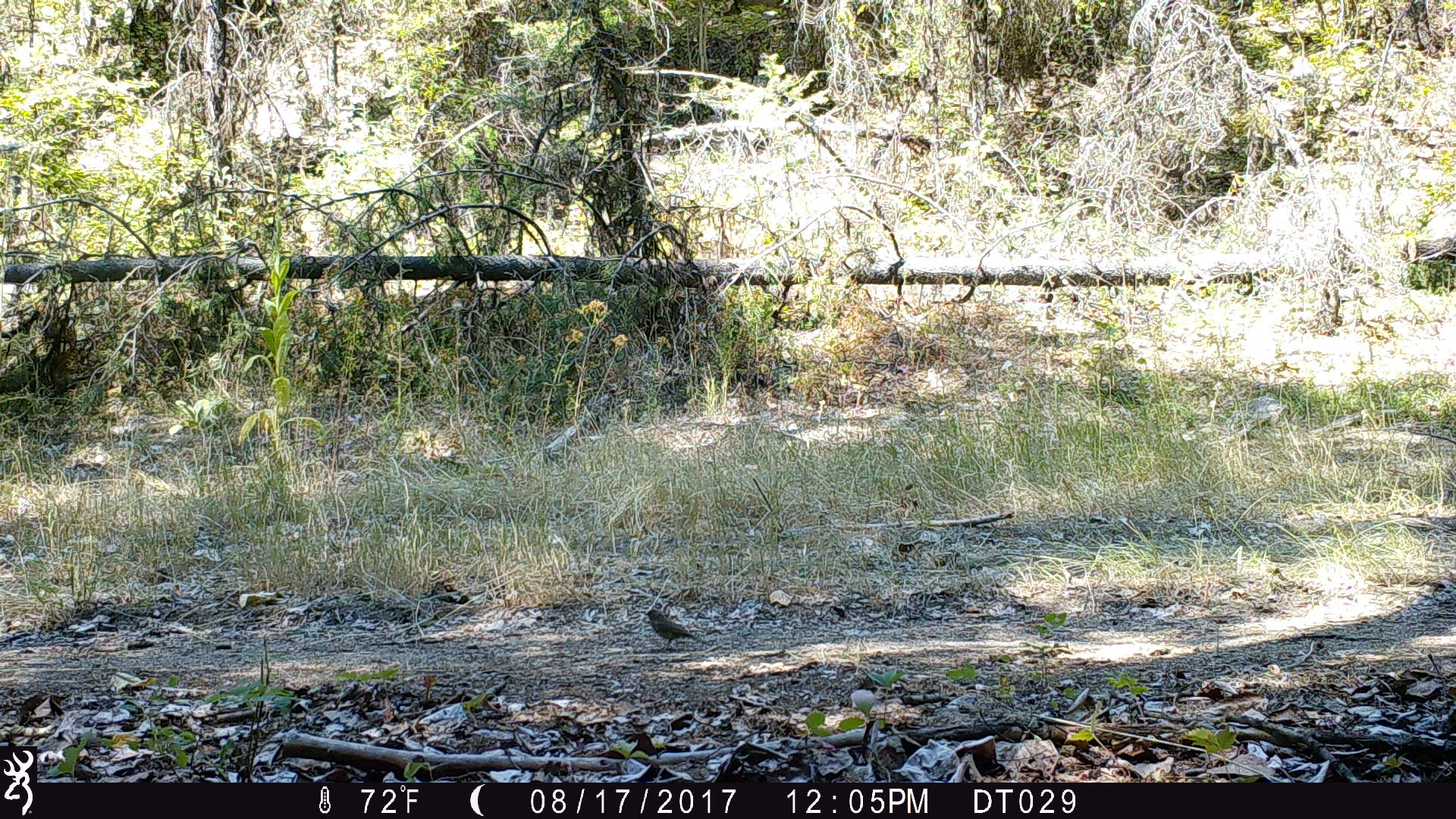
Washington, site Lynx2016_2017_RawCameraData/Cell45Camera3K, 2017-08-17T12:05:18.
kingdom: Animalia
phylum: Chordata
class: Aves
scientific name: Aves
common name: birds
Aves (birds). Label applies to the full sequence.